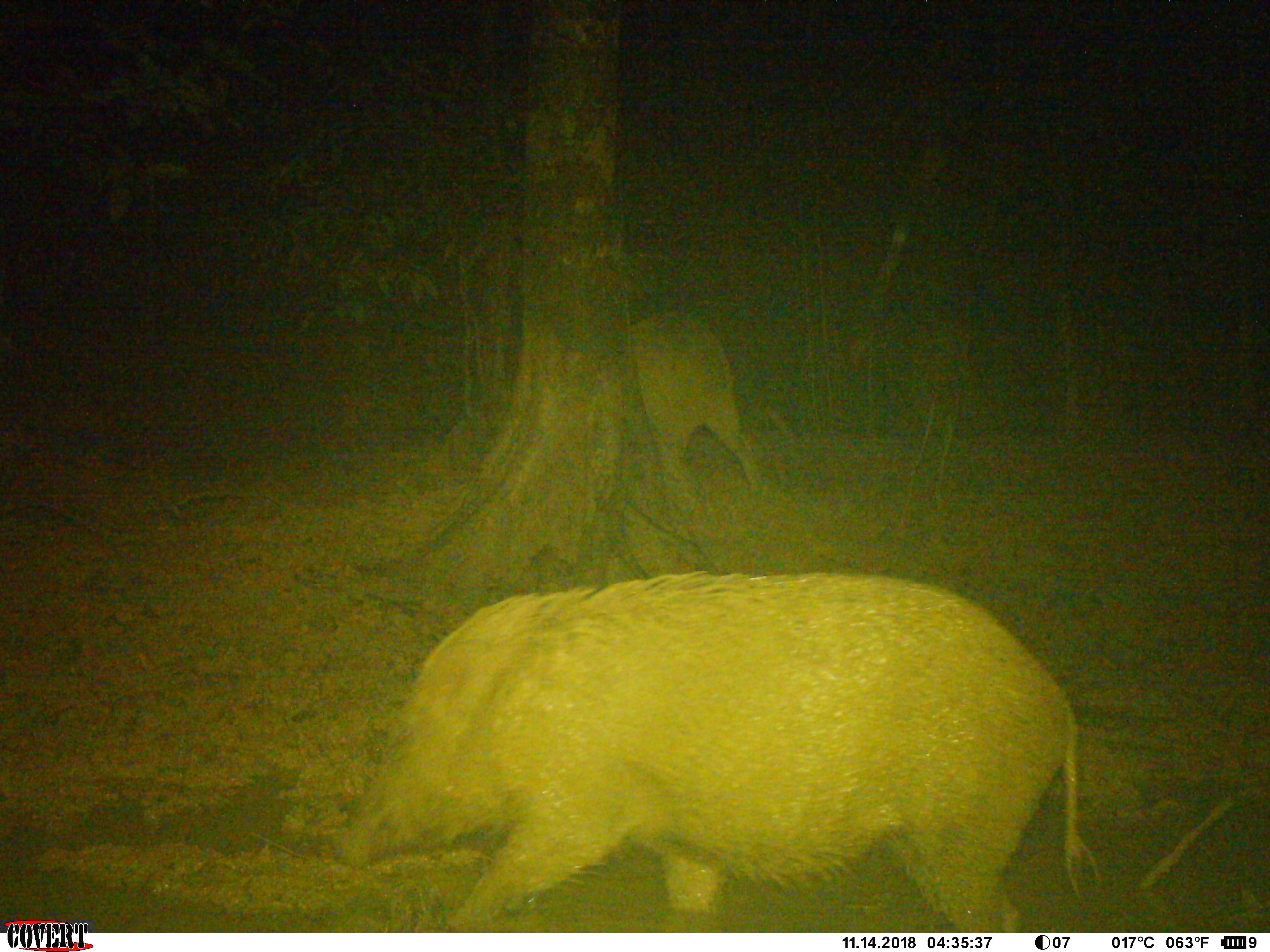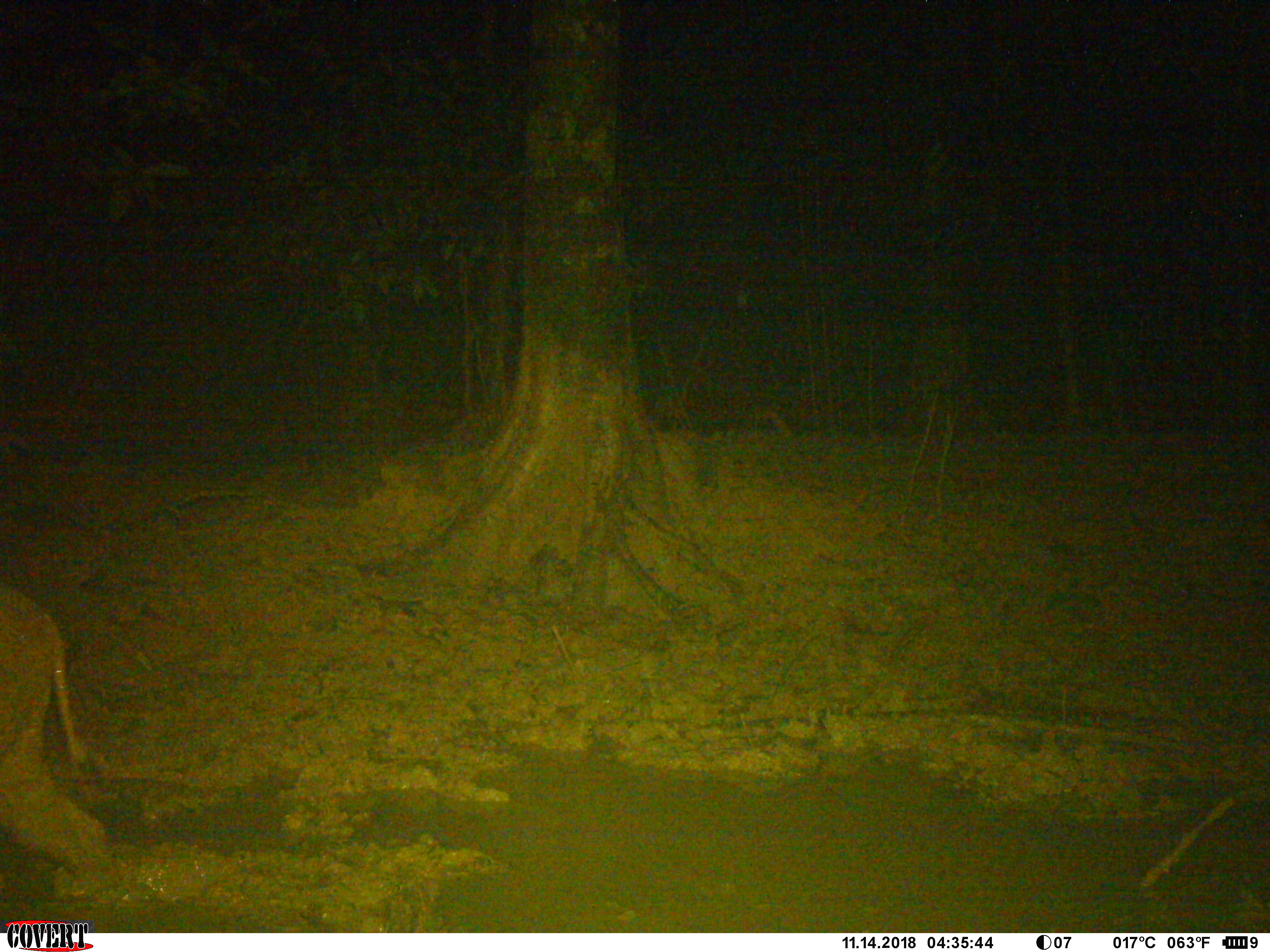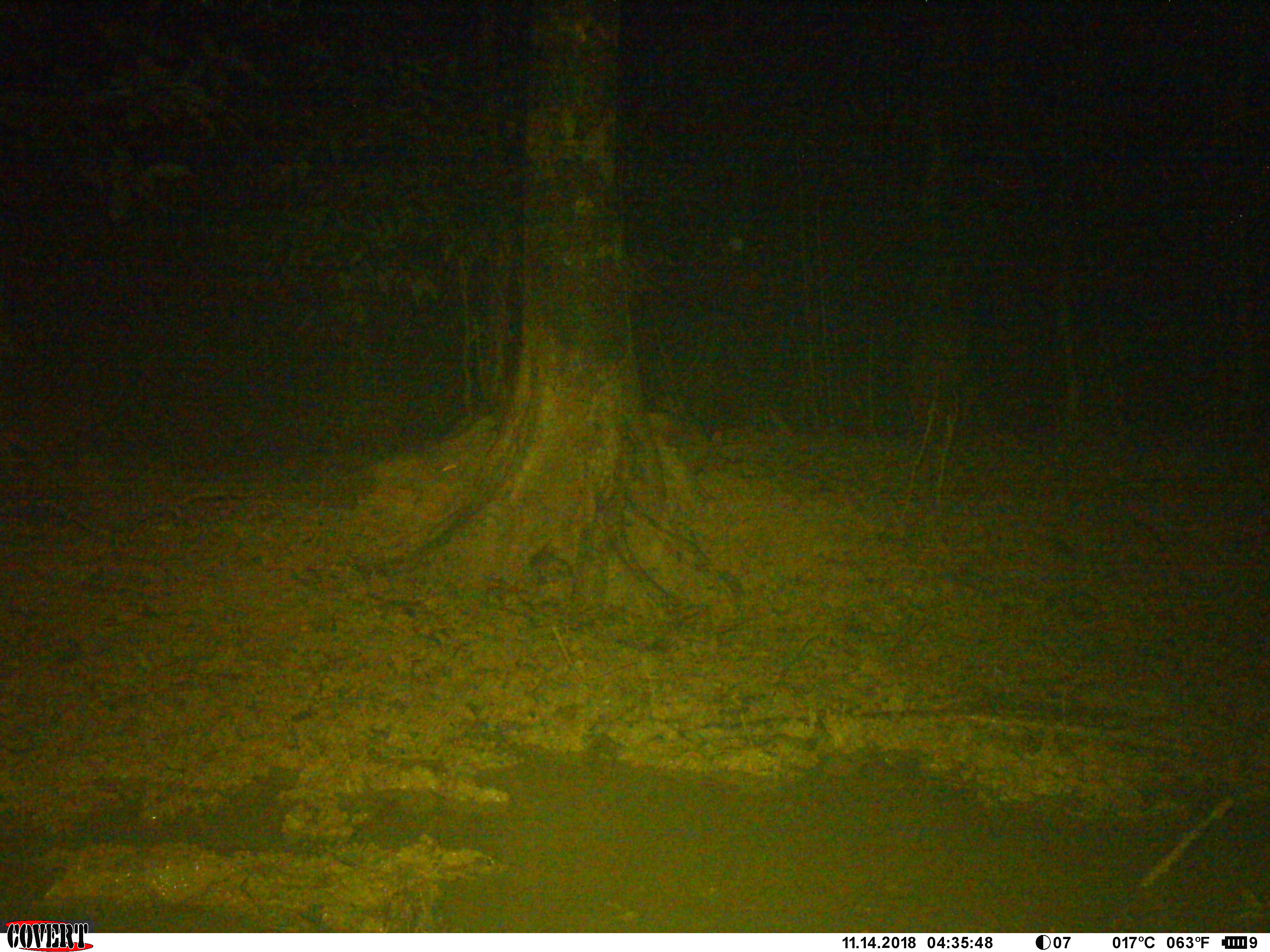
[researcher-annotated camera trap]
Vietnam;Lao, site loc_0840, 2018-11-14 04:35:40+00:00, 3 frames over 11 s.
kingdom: Animalia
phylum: Chordata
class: Mammalia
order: Artiodactyla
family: Suidae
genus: Sus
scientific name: Sus scrofa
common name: eurasian wild pig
Eurasian wild pig (Sus scrofa). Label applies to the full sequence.